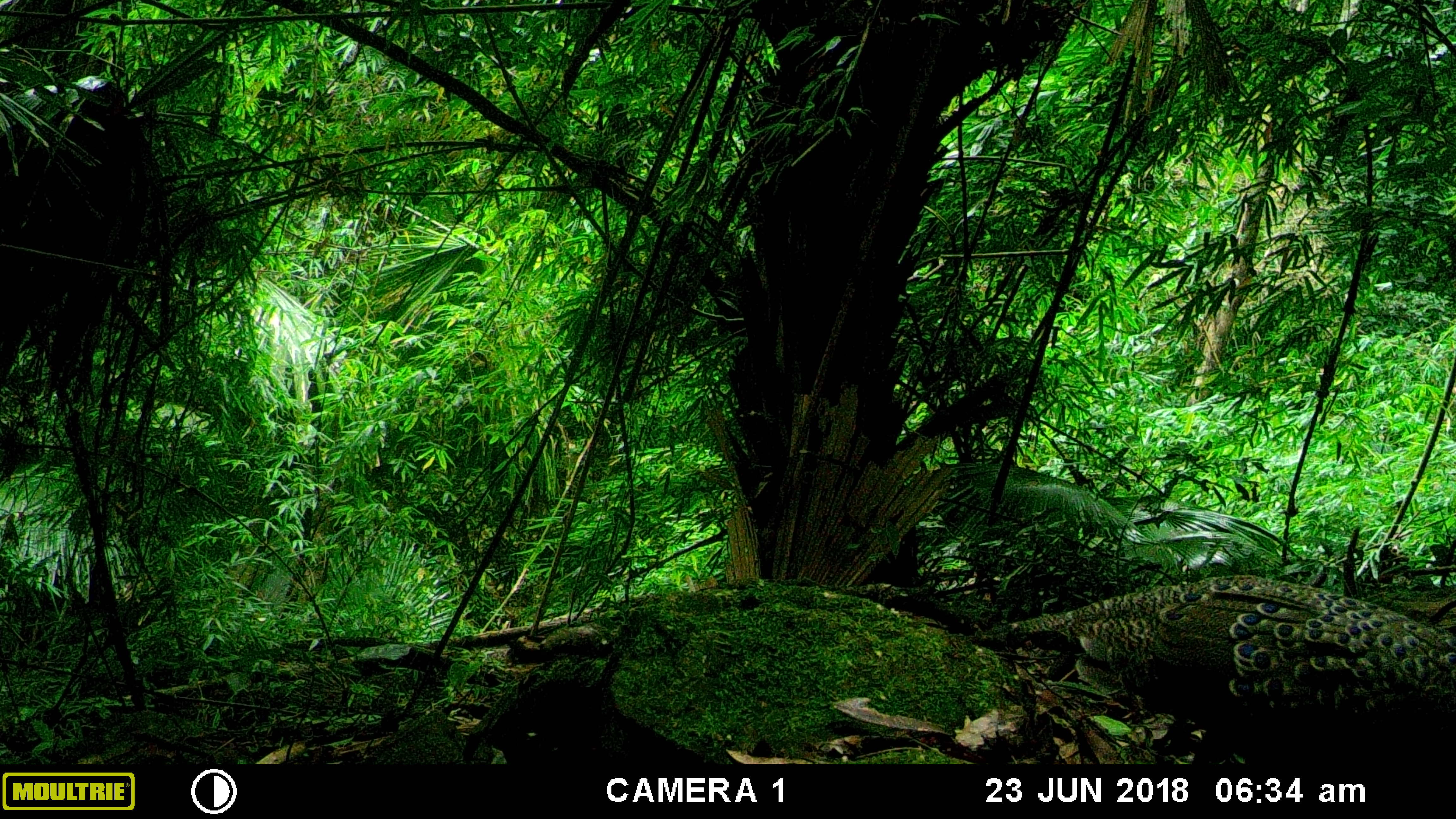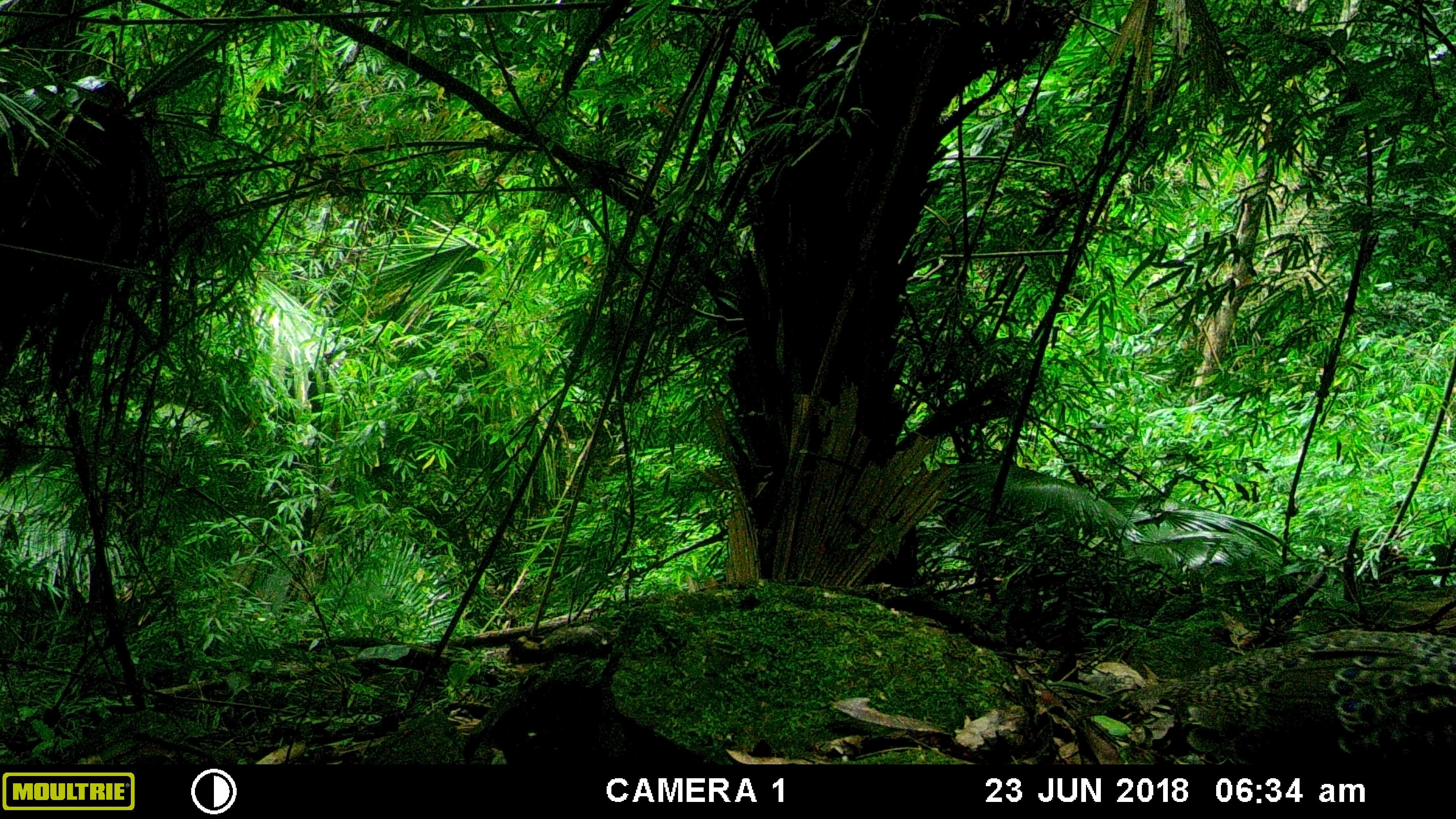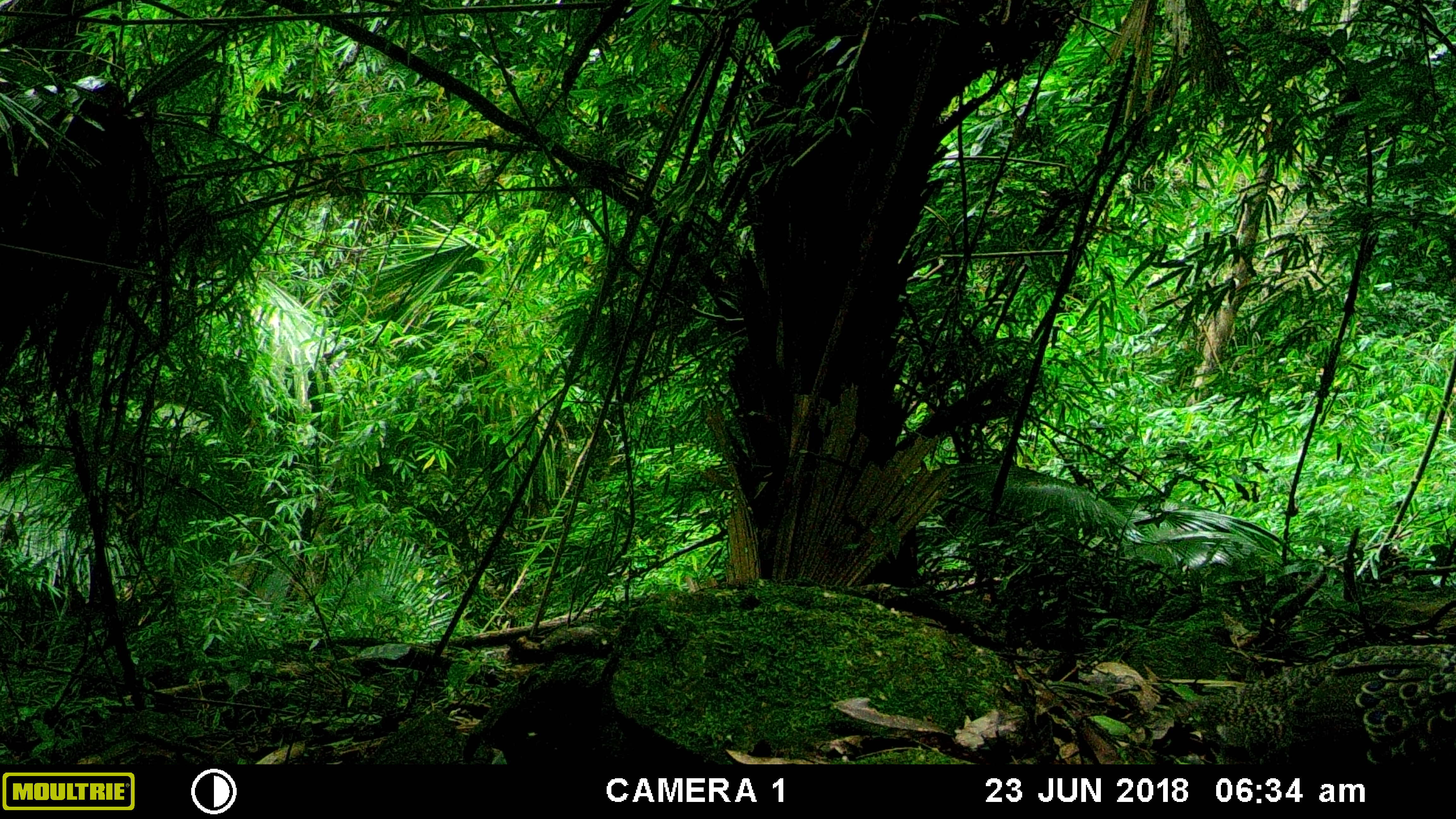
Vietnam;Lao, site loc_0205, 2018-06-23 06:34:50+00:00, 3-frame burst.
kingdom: Animalia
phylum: Chordata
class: Aves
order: Galliformes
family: Phasianidae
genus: Polyplectron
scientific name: Polyplectron bicalcaratum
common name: gray peacock-pheasant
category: grey peacock pheasant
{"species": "grey peacock pheasant (gray peacock-pheasant) (Polyplectron bicalcaratum)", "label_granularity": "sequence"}